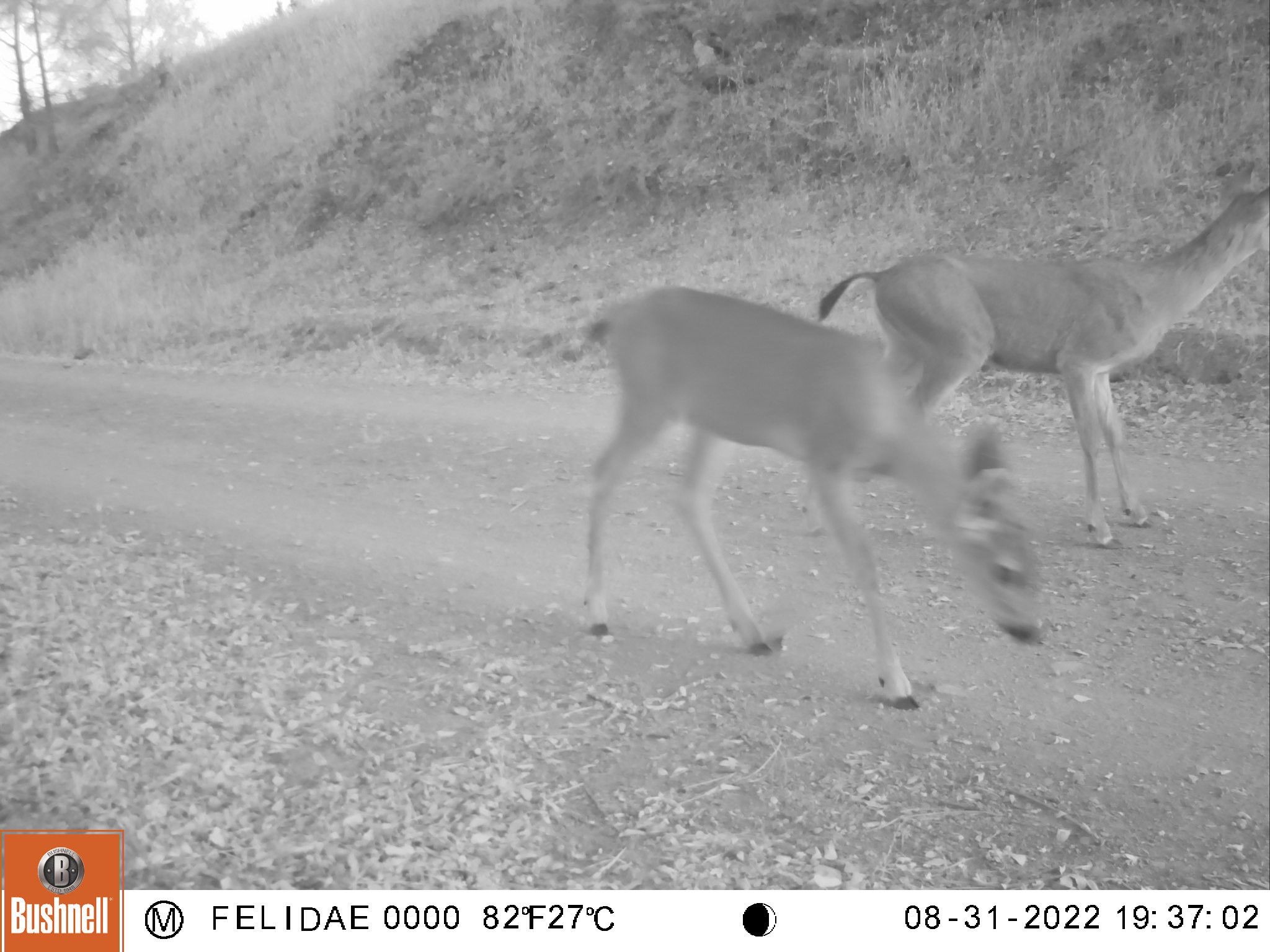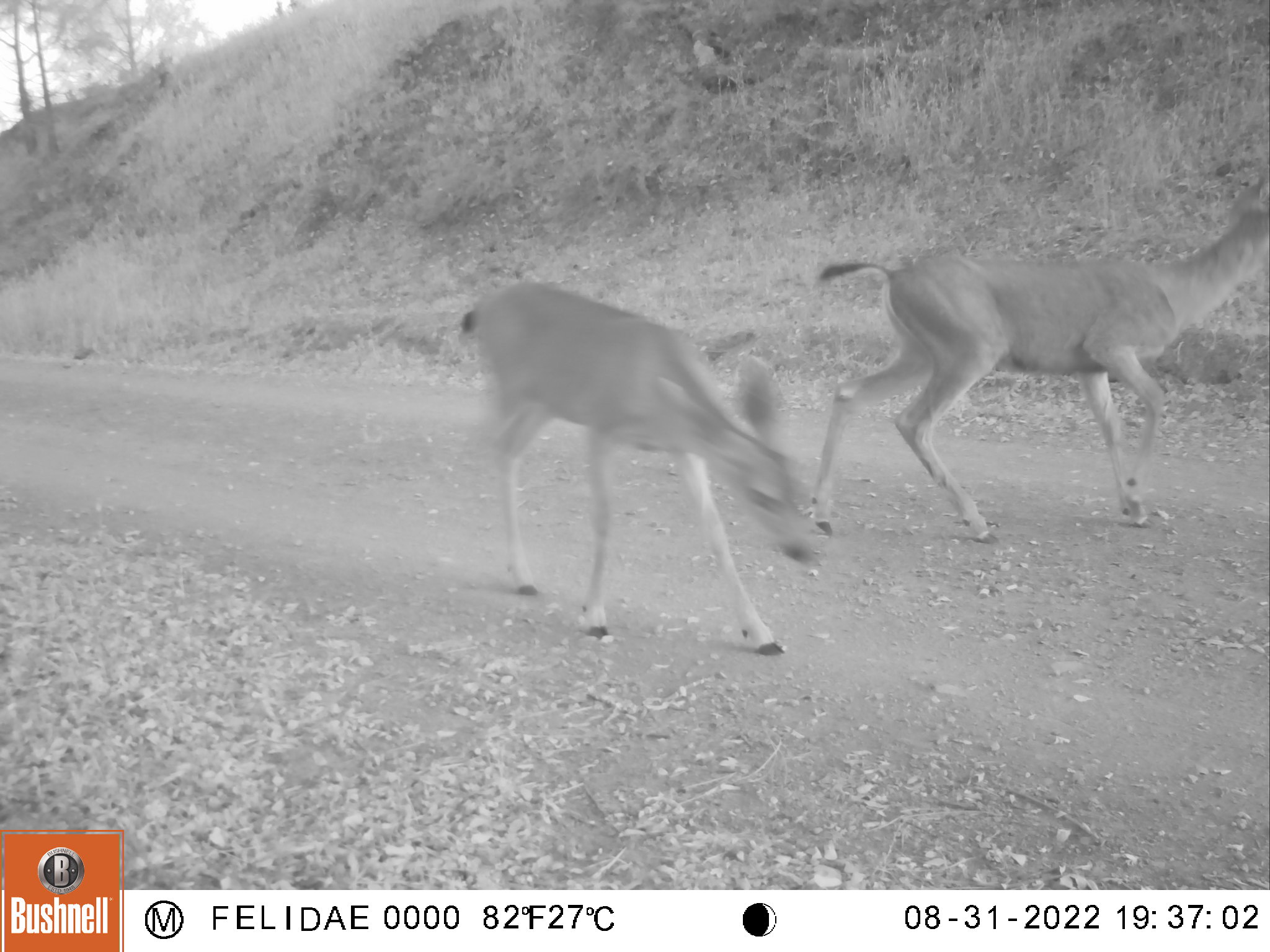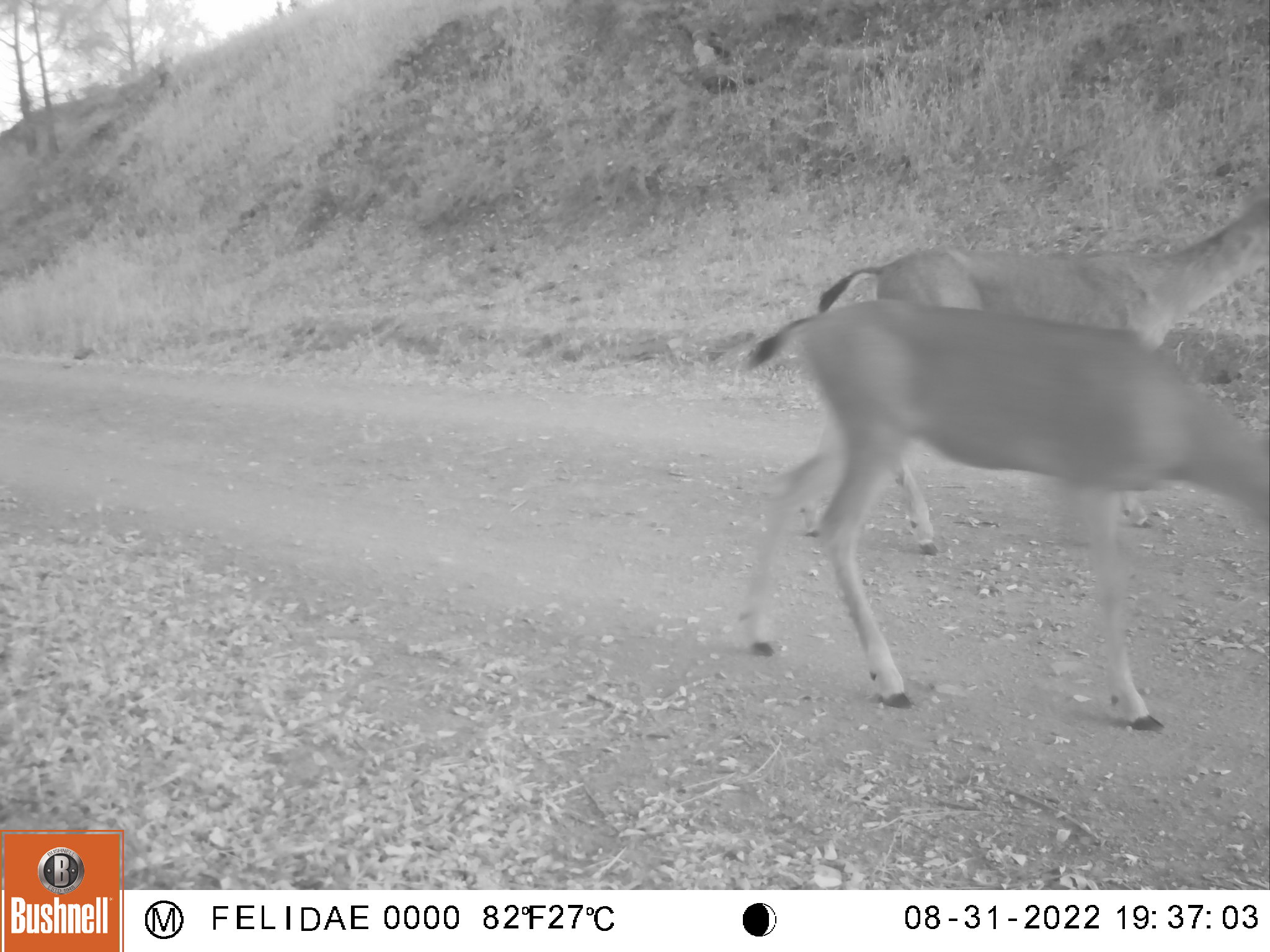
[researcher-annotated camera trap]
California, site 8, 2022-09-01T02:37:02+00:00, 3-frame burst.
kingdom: Animalia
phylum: Chordata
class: Mammalia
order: Artiodactyla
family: Cervidae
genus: Odocoileus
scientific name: Odocoileus hemionus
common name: mule deer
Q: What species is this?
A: Mule deer (Odocoileus hemionus).